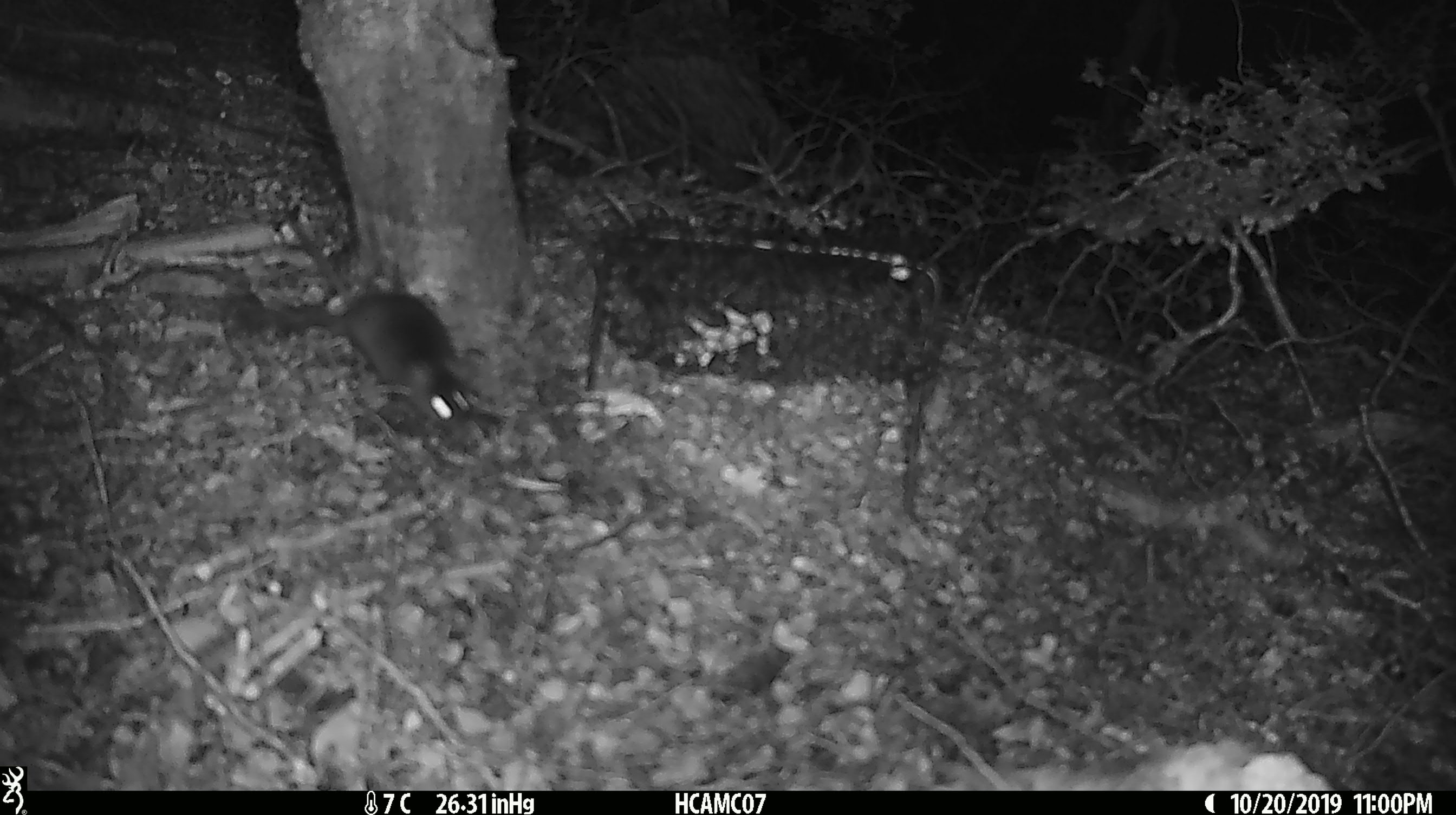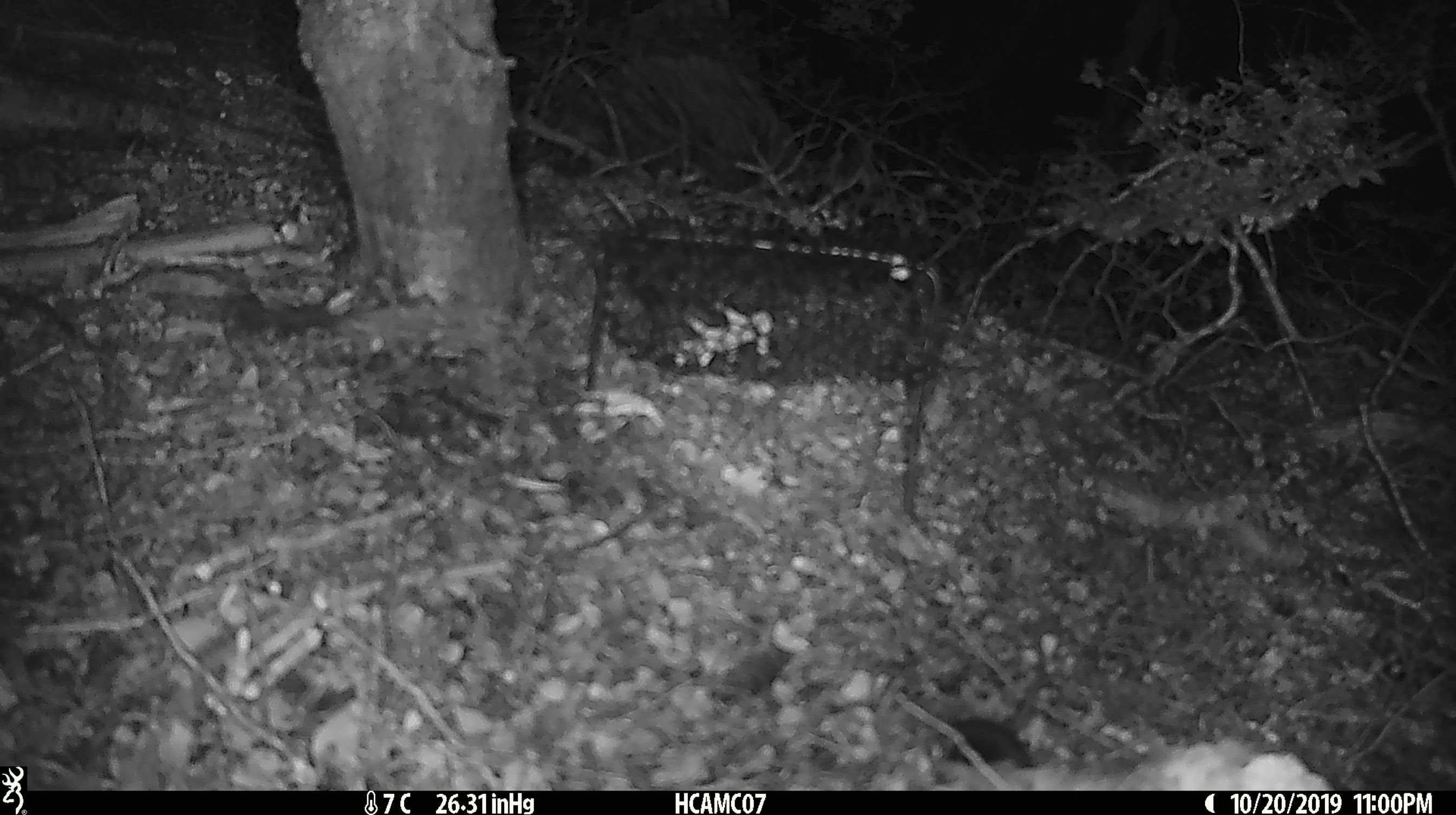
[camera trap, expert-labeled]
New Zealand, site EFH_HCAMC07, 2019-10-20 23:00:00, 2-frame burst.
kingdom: Animalia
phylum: Chordata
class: Mammalia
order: Rodentia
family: Muridae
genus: Mus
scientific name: Mus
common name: mouse